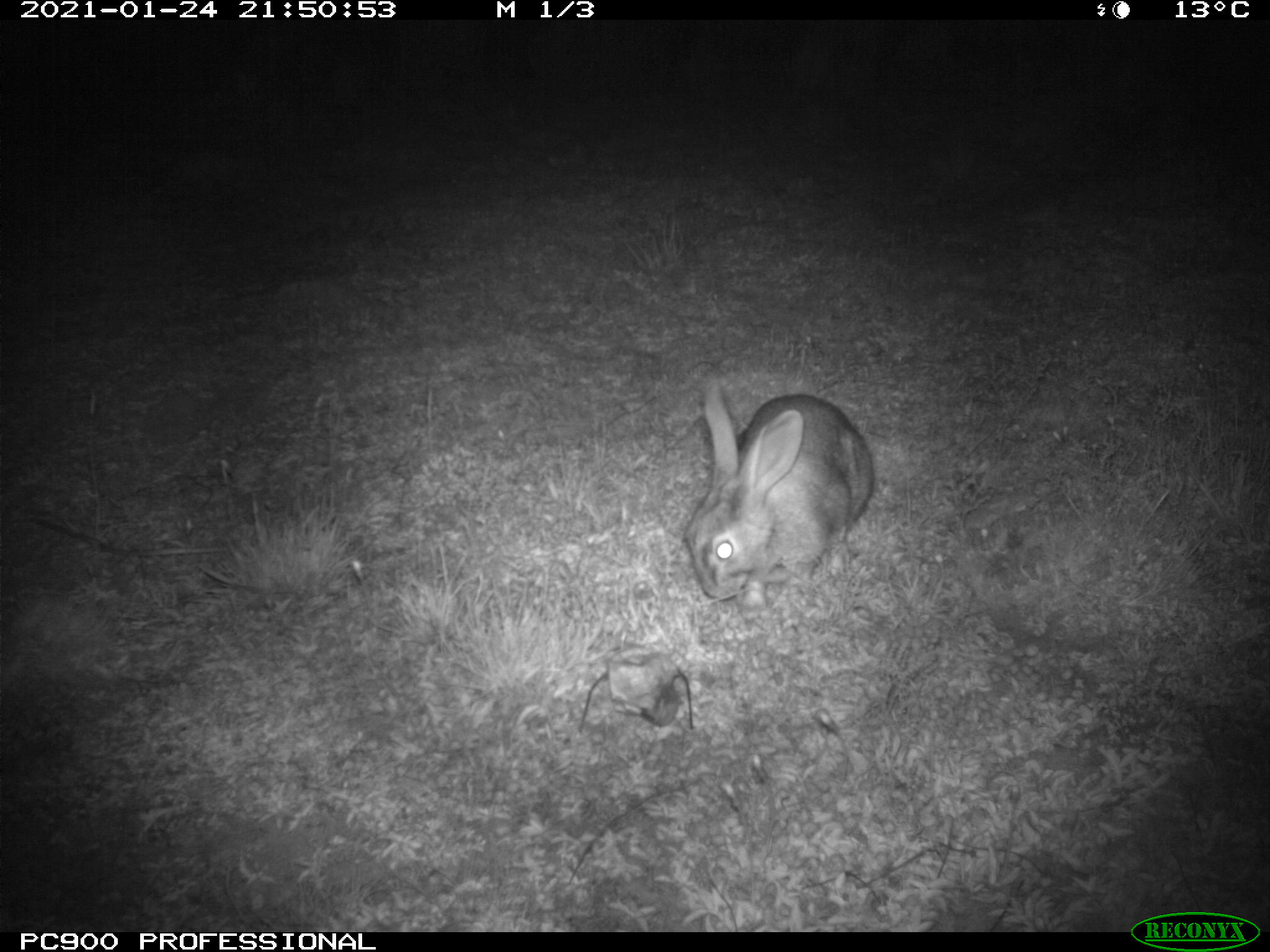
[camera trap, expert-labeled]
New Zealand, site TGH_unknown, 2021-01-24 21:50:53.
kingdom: Animalia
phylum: Chordata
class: Mammalia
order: Lagomorpha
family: Leporidae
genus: Oryctolagus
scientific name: Oryctolagus cuniculus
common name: european rabbit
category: rabbit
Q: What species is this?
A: Rabbit (european rabbit) (Oryctolagus cuniculus).